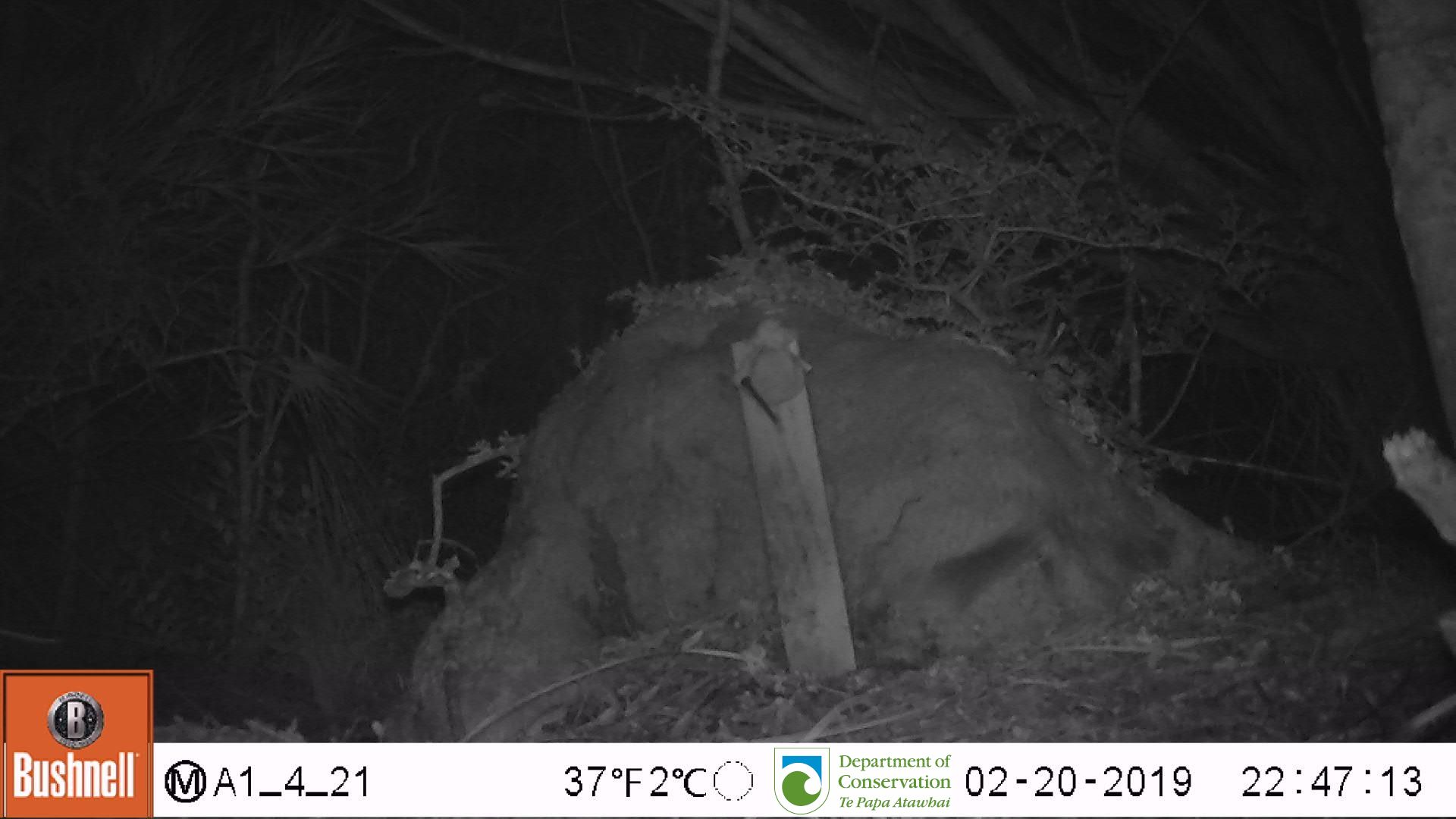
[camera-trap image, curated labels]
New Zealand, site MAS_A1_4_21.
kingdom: Animalia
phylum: Chordata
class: Mammalia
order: Rodentia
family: Muridae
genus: Mus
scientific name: Mus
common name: mouse